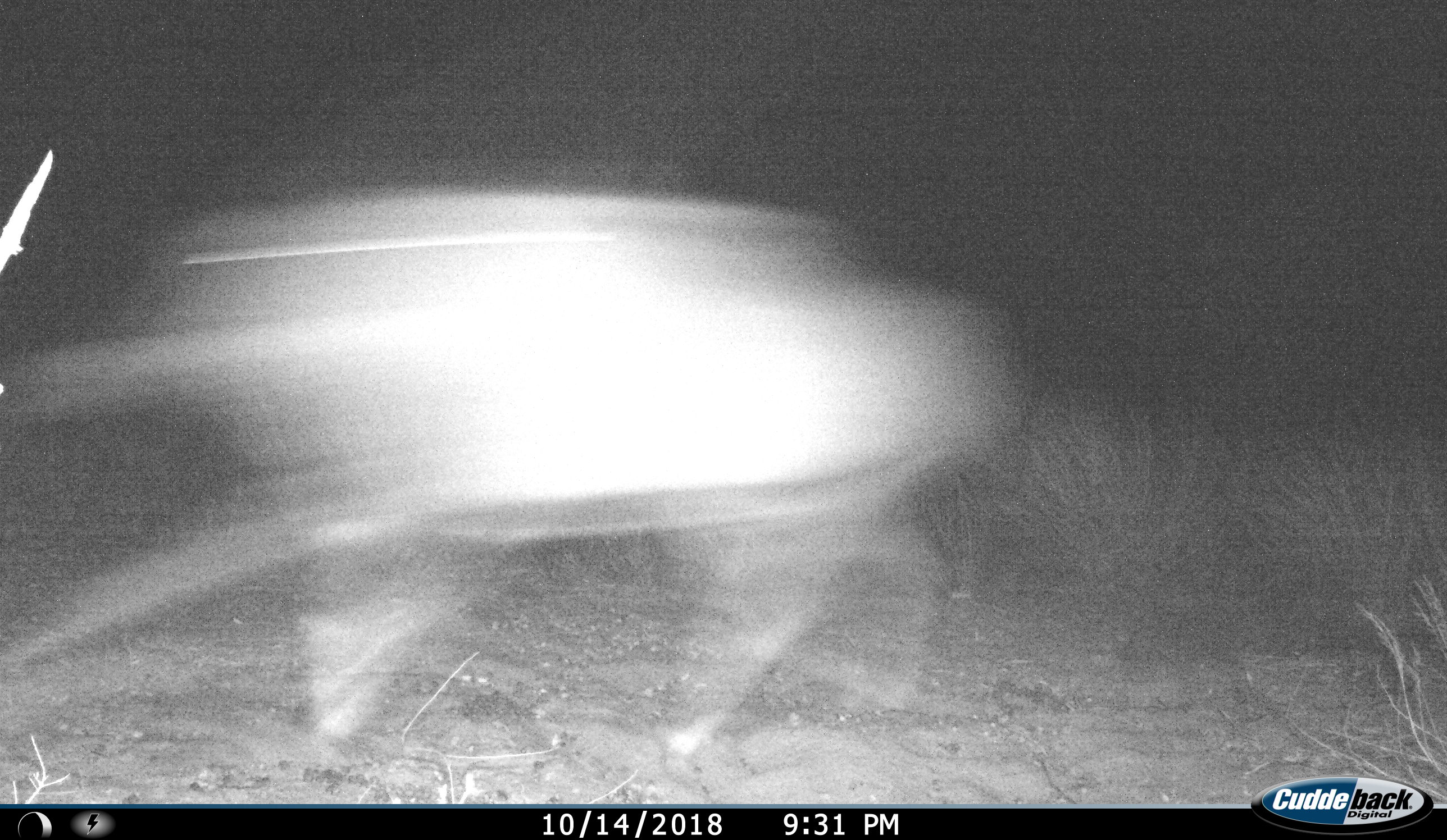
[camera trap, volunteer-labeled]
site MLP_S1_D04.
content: unidentified animal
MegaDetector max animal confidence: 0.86